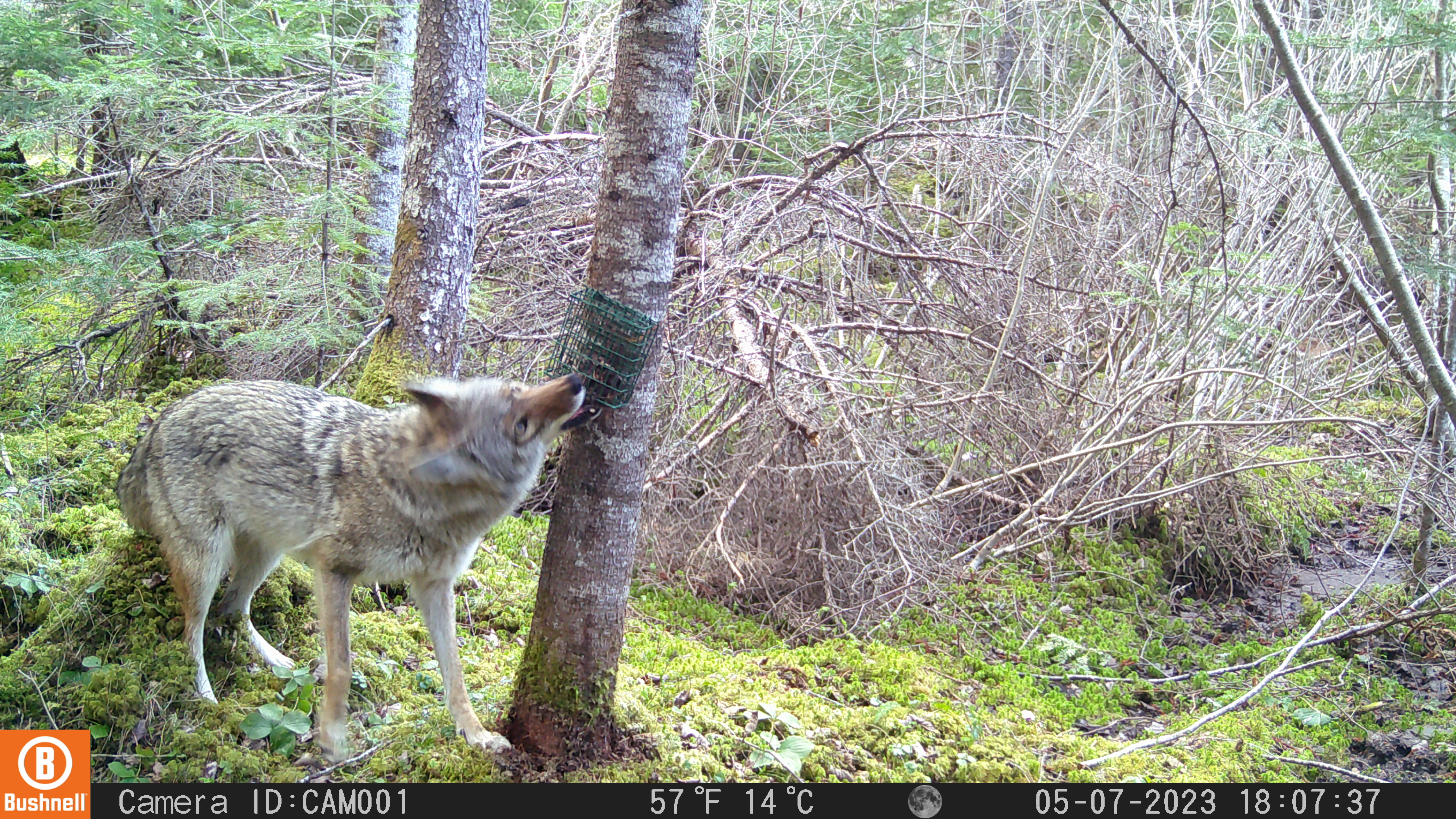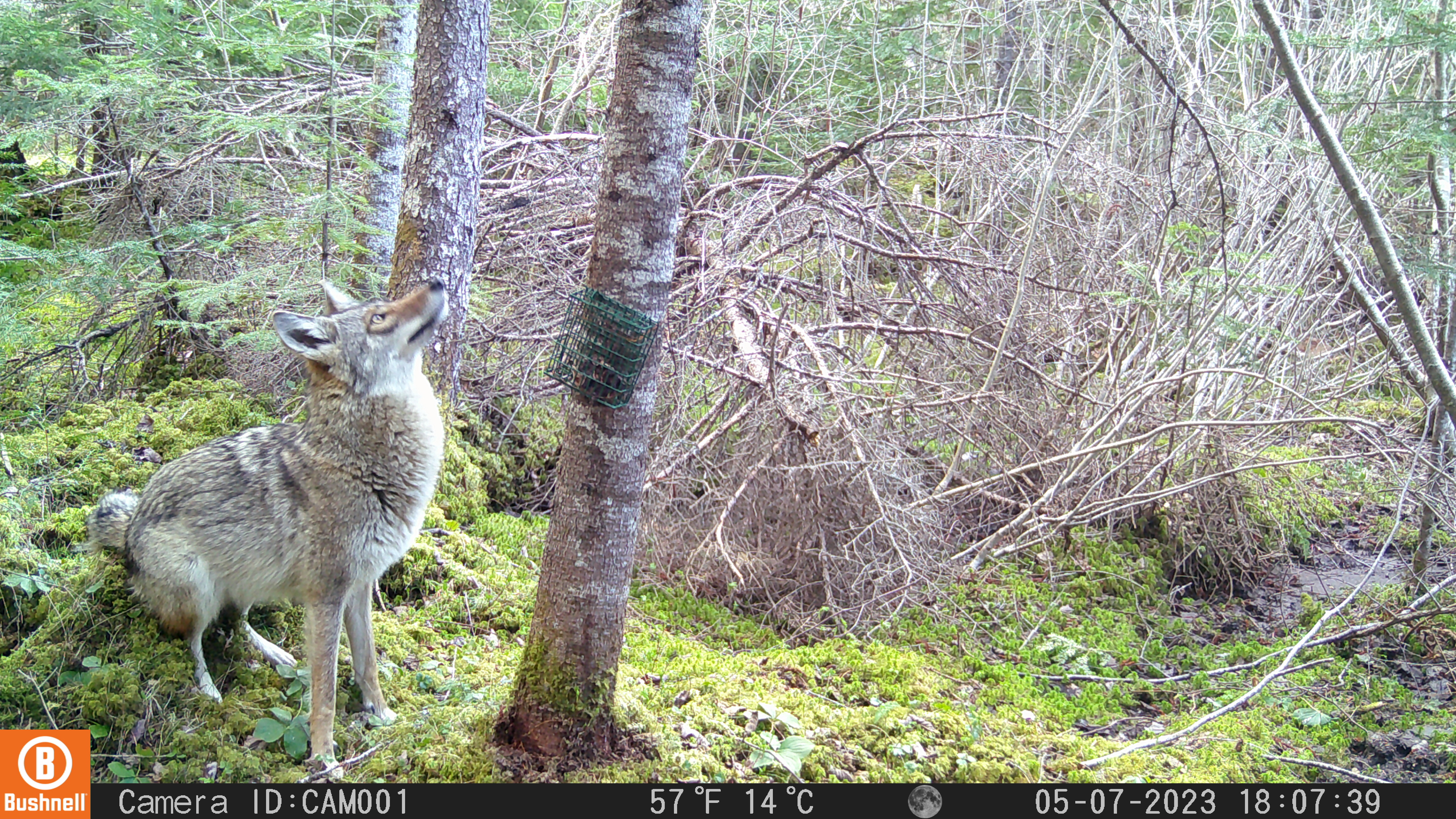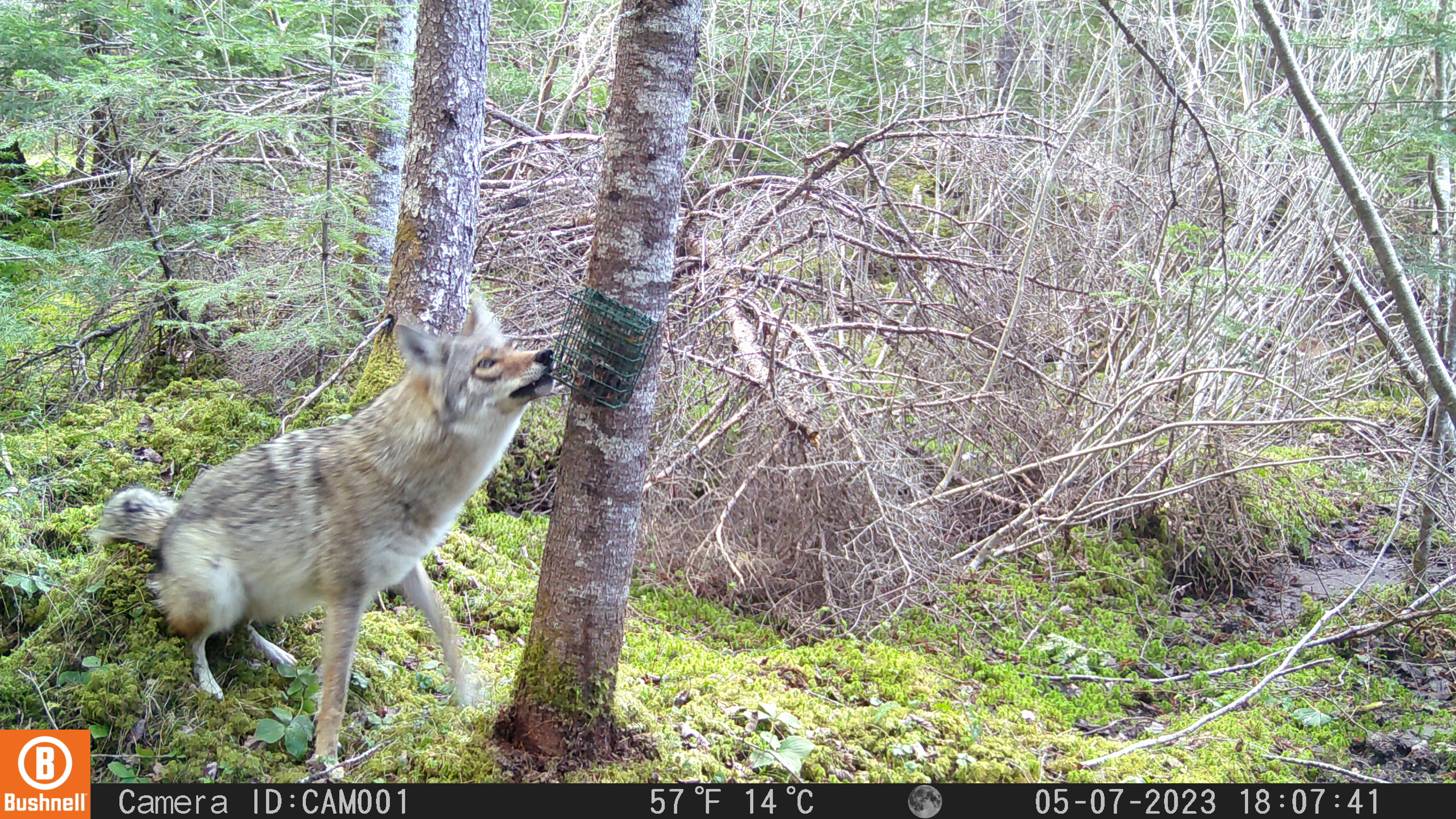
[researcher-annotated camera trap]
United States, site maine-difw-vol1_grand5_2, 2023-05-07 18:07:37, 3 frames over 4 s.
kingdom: Animalia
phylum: Chordata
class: Mammalia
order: Carnivora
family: Canidae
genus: Canis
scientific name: Canis latrans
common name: coyote